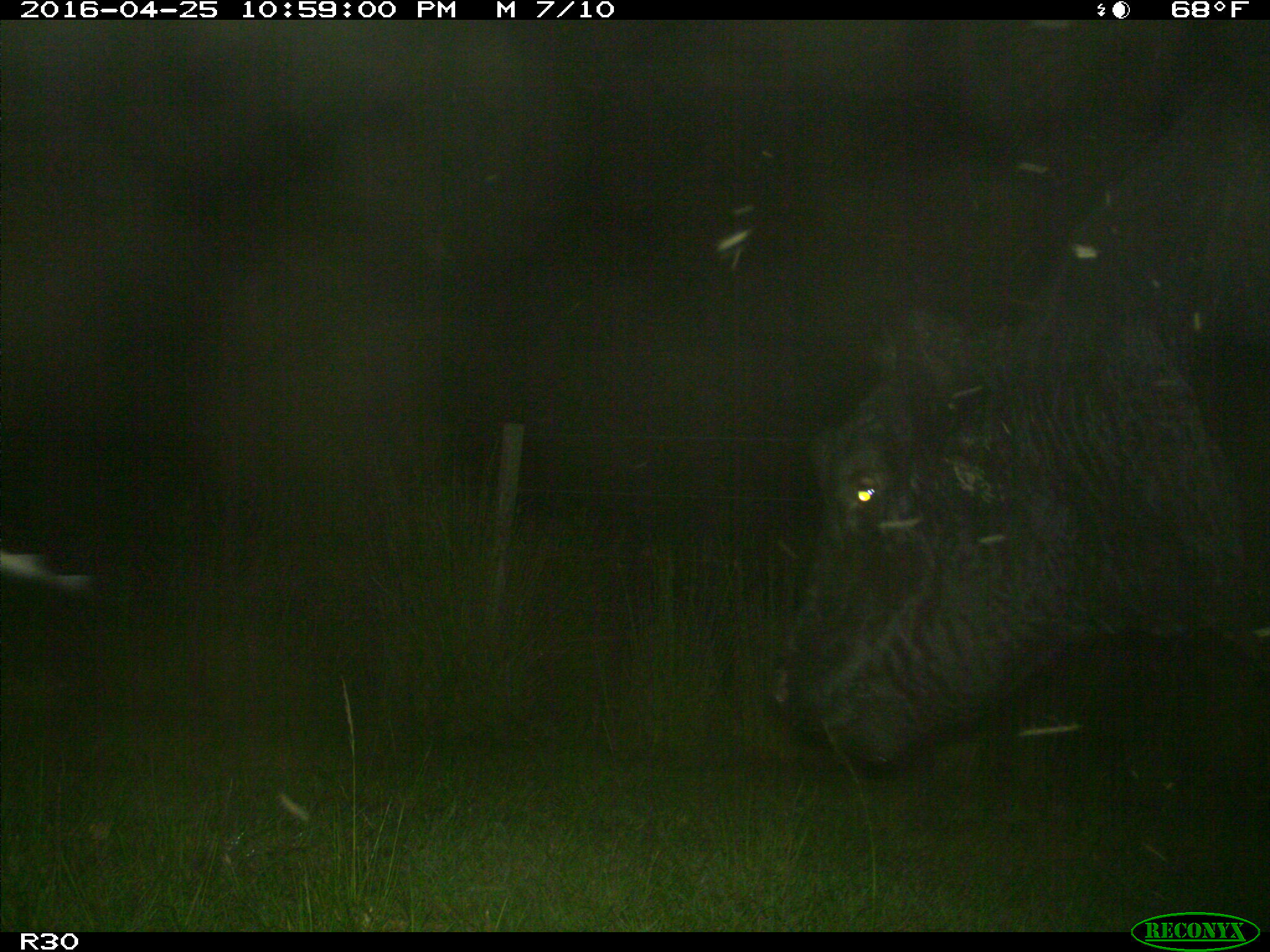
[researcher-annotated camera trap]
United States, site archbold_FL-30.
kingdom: Animalia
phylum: Chordata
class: Mammalia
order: Artiodactyla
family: Bovidae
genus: Bos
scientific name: Bos taurus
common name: domestic cow